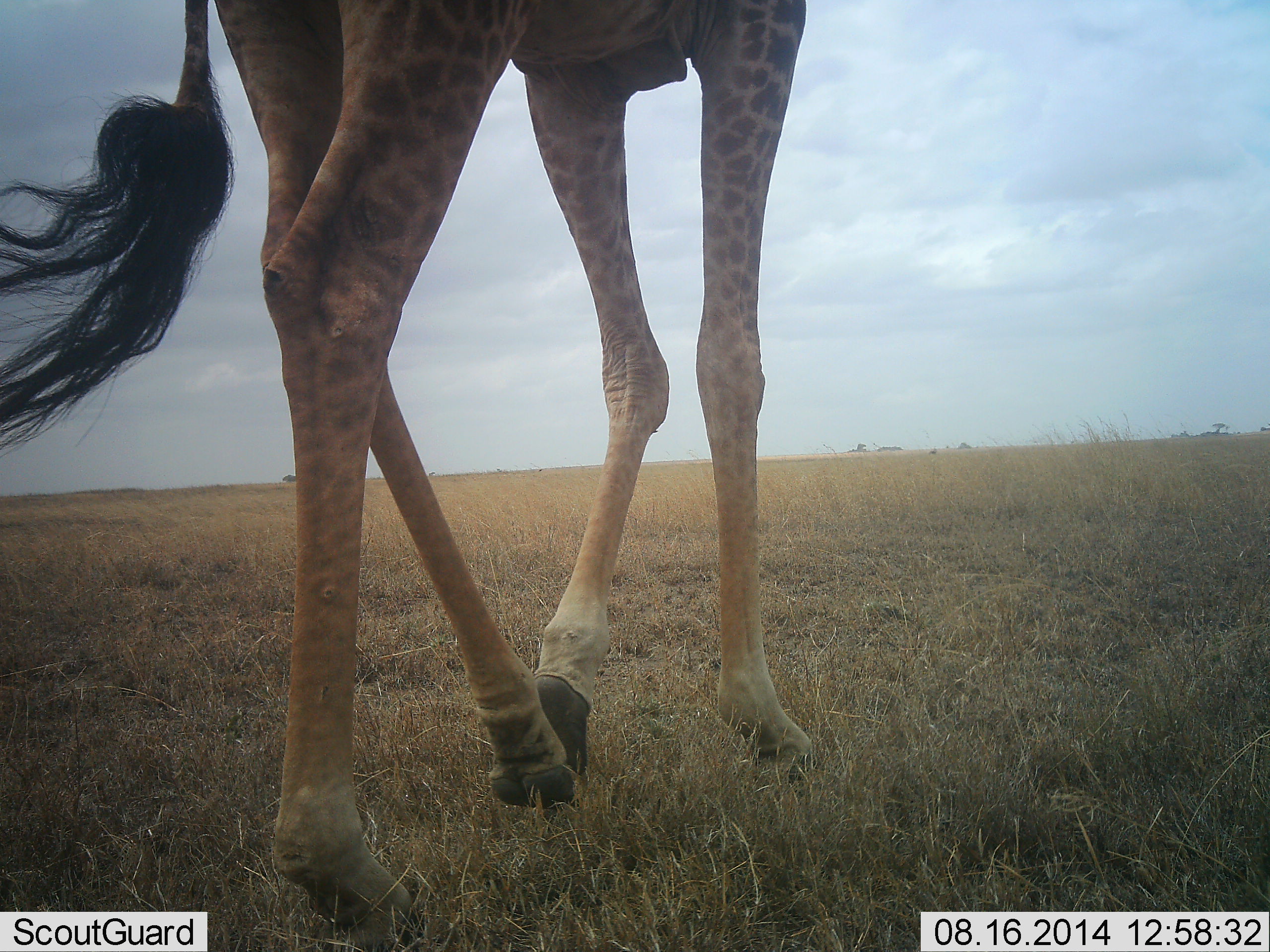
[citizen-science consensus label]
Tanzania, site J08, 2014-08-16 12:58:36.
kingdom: Animalia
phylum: Chordata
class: Mammalia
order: Artiodactyla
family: Giraffidae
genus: Giraffa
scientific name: Giraffa camelopardalis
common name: giraffe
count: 1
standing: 10%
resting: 0%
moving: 90%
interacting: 0%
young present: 0%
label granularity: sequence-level